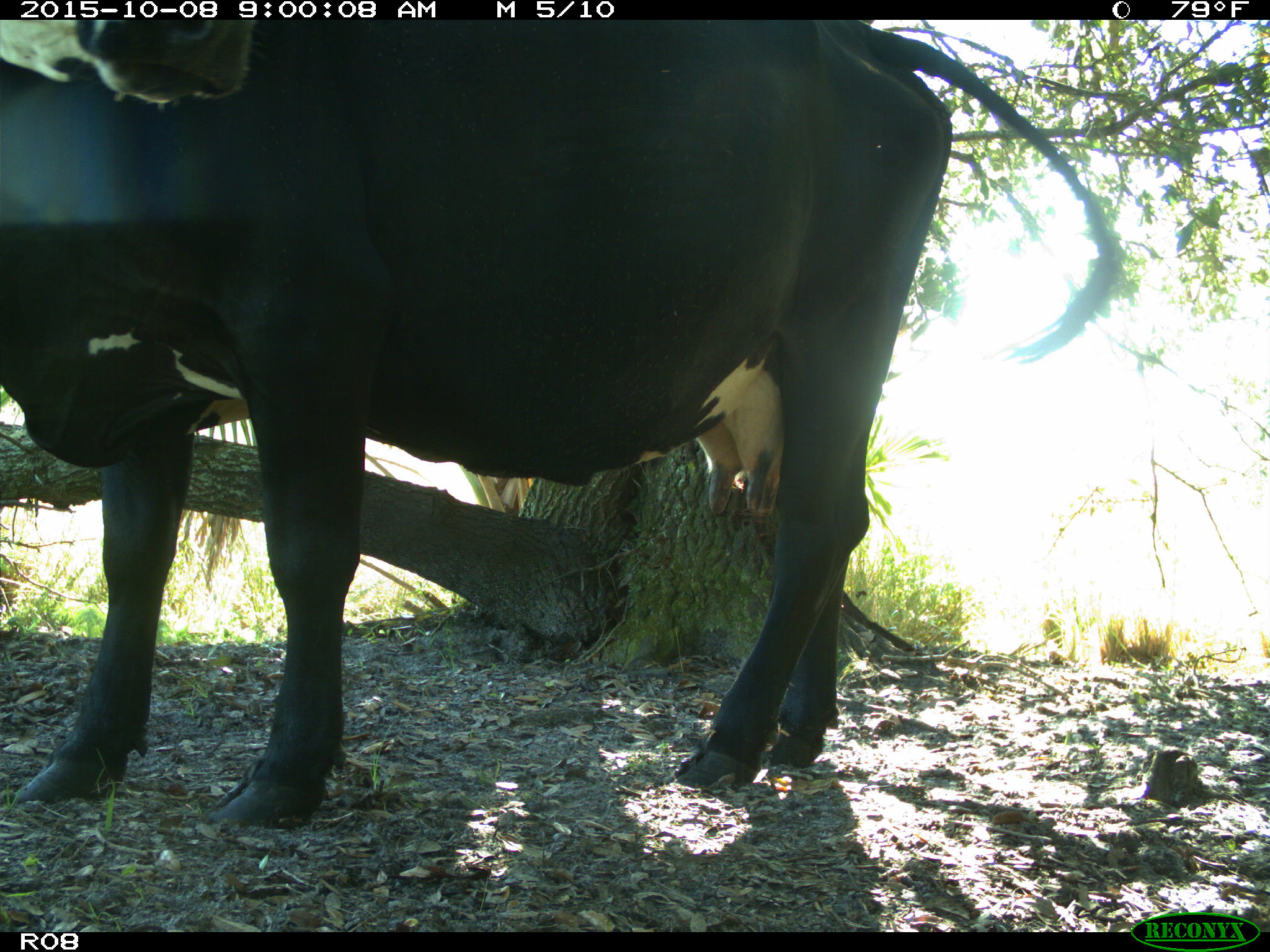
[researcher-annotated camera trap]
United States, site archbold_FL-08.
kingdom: Animalia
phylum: Chordata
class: Mammalia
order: Artiodactyla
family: Bovidae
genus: Bos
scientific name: Bos taurus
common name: domestic cow